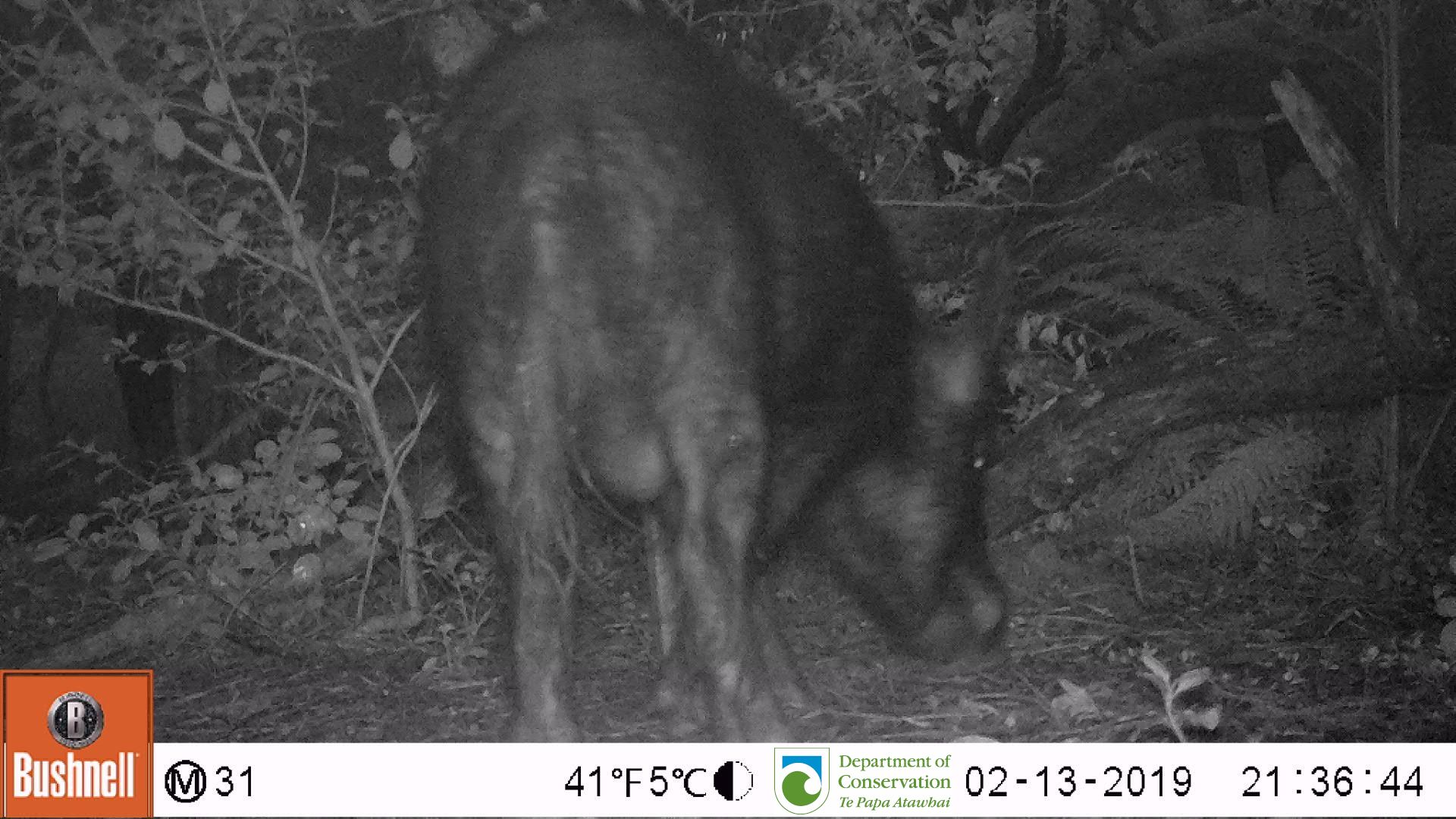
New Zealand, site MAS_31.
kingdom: Animalia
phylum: Chordata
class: Mammalia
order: Artiodactyla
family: Suidae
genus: Sus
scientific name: Sus scrofa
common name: pig